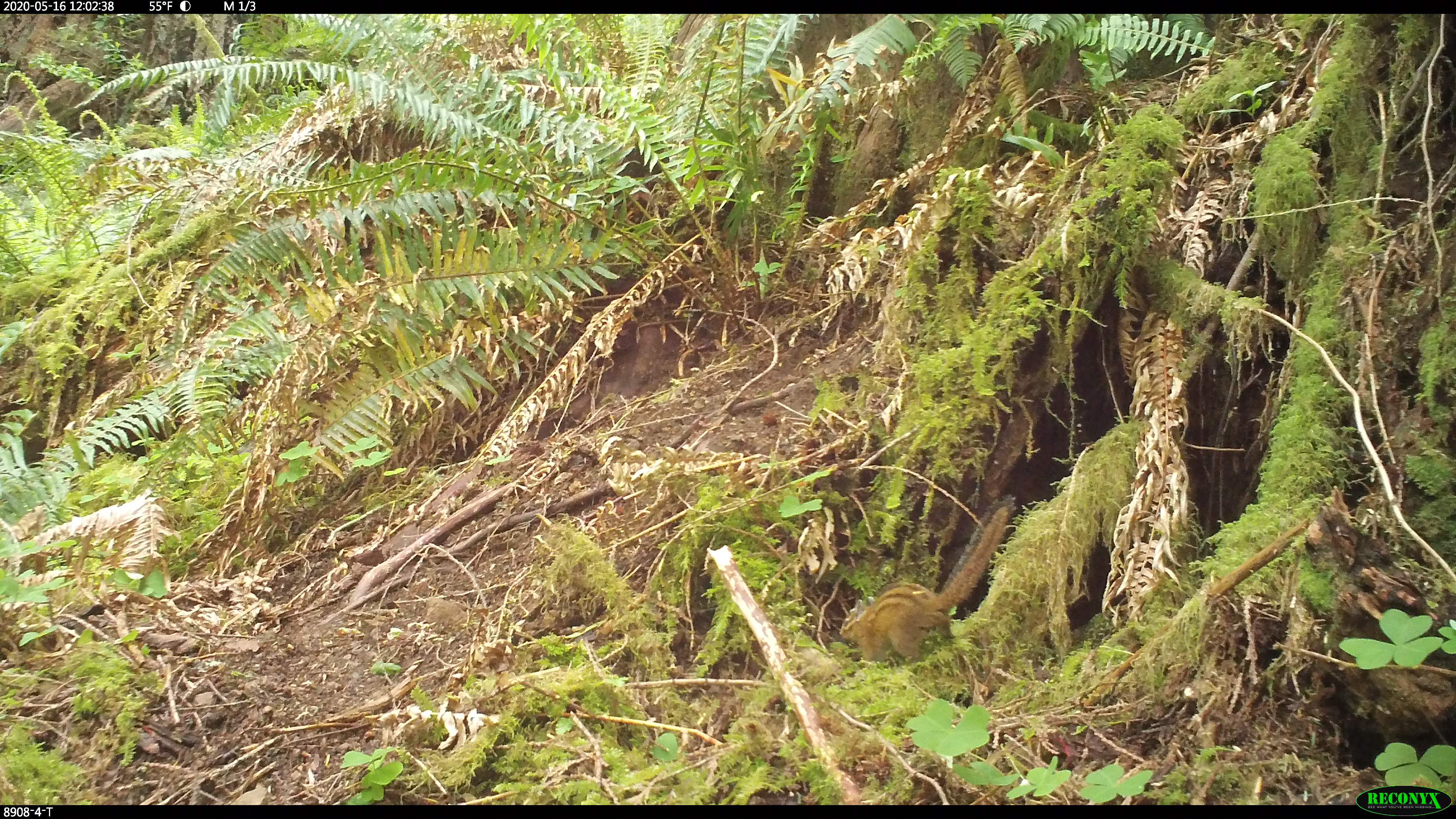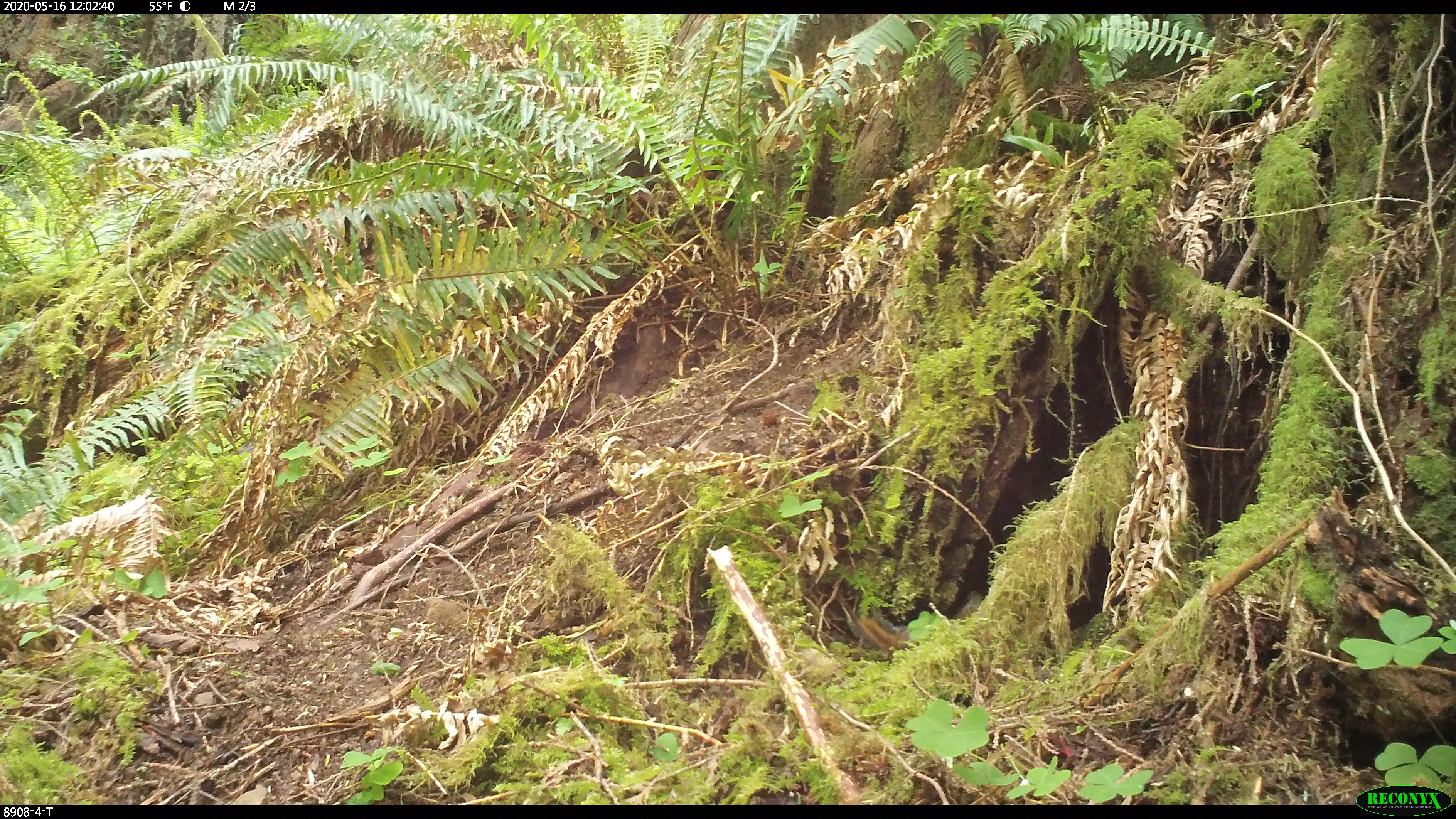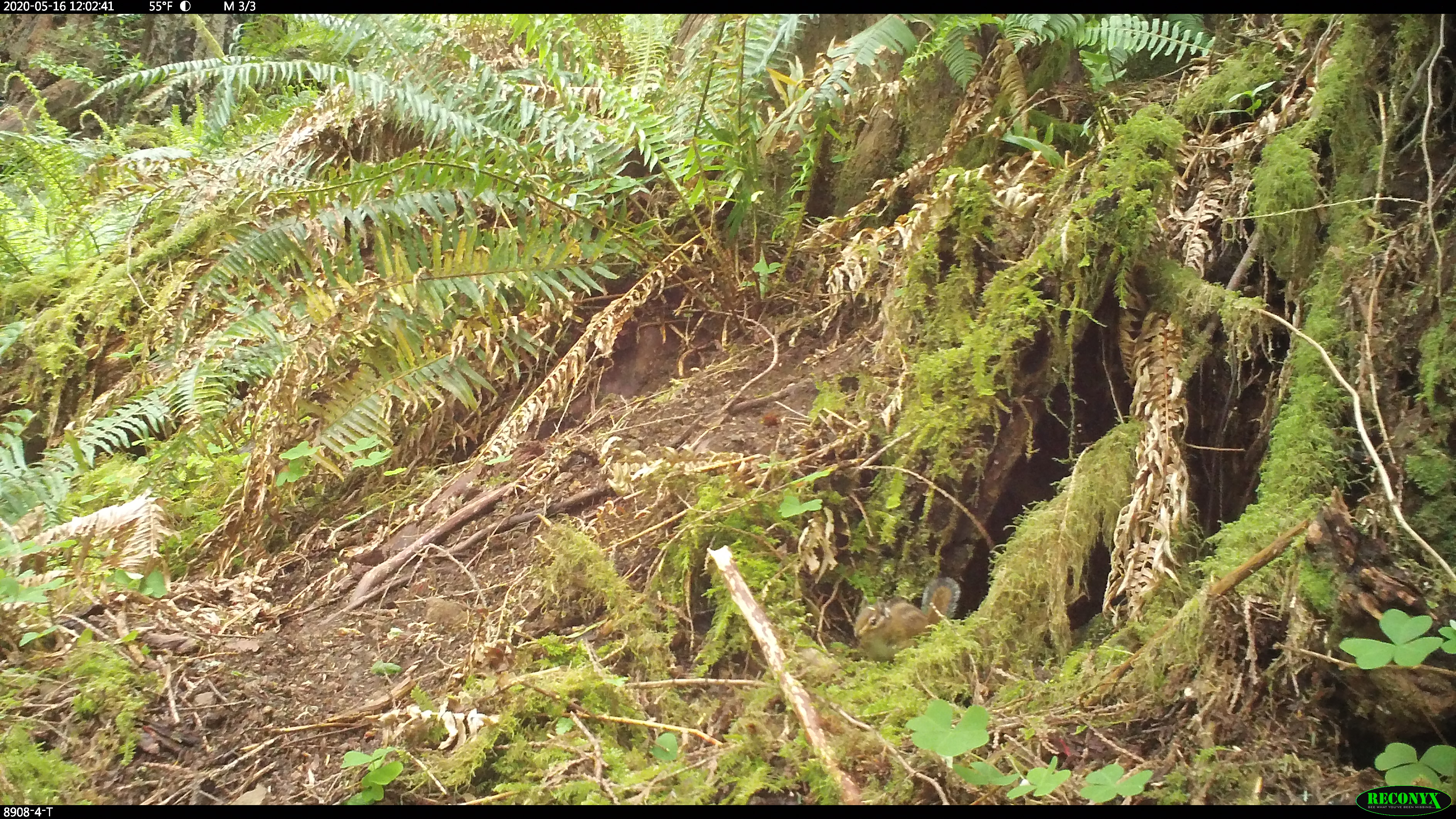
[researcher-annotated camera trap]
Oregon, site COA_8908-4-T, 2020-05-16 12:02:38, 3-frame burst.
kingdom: Animalia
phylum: Chordata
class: Mammalia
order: Rodentia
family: Sciuridae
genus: Neotamias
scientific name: Neotamias townsendii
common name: townsend's chipmunk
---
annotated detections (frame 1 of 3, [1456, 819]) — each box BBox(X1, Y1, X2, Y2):
townsend's chipmunk: BBox(833, 486, 1026, 669)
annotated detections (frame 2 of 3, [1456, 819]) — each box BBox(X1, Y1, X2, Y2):
townsend's chipmunk: BBox(850, 588, 981, 659)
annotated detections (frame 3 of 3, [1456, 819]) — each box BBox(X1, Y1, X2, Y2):
townsend's chipmunk: BBox(847, 568, 966, 665)